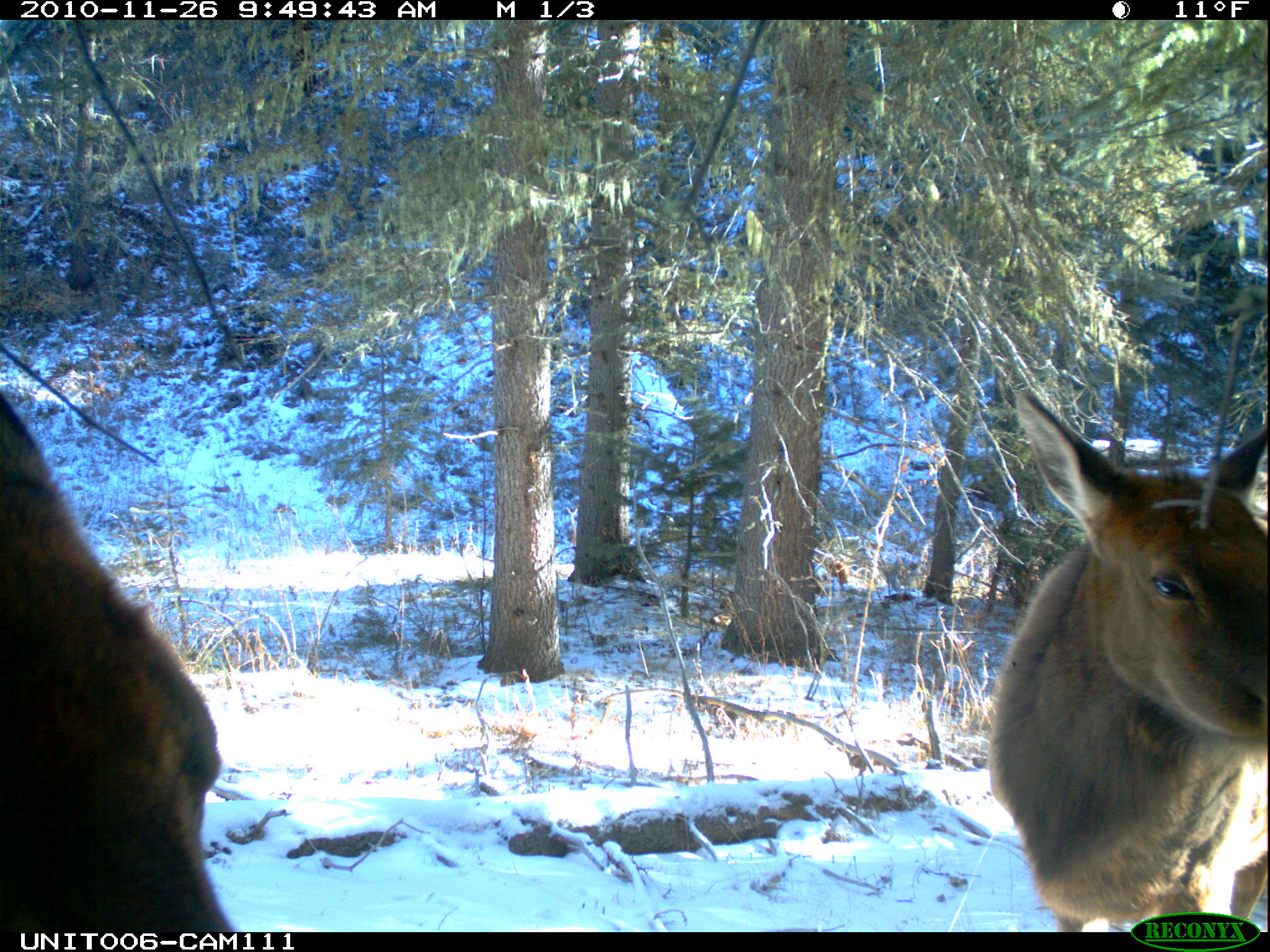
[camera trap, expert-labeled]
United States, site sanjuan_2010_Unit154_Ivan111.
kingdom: Animalia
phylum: Chordata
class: Mammalia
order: Artiodactyla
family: Cervidae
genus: Cervus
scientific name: Cervus elaphus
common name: red deer